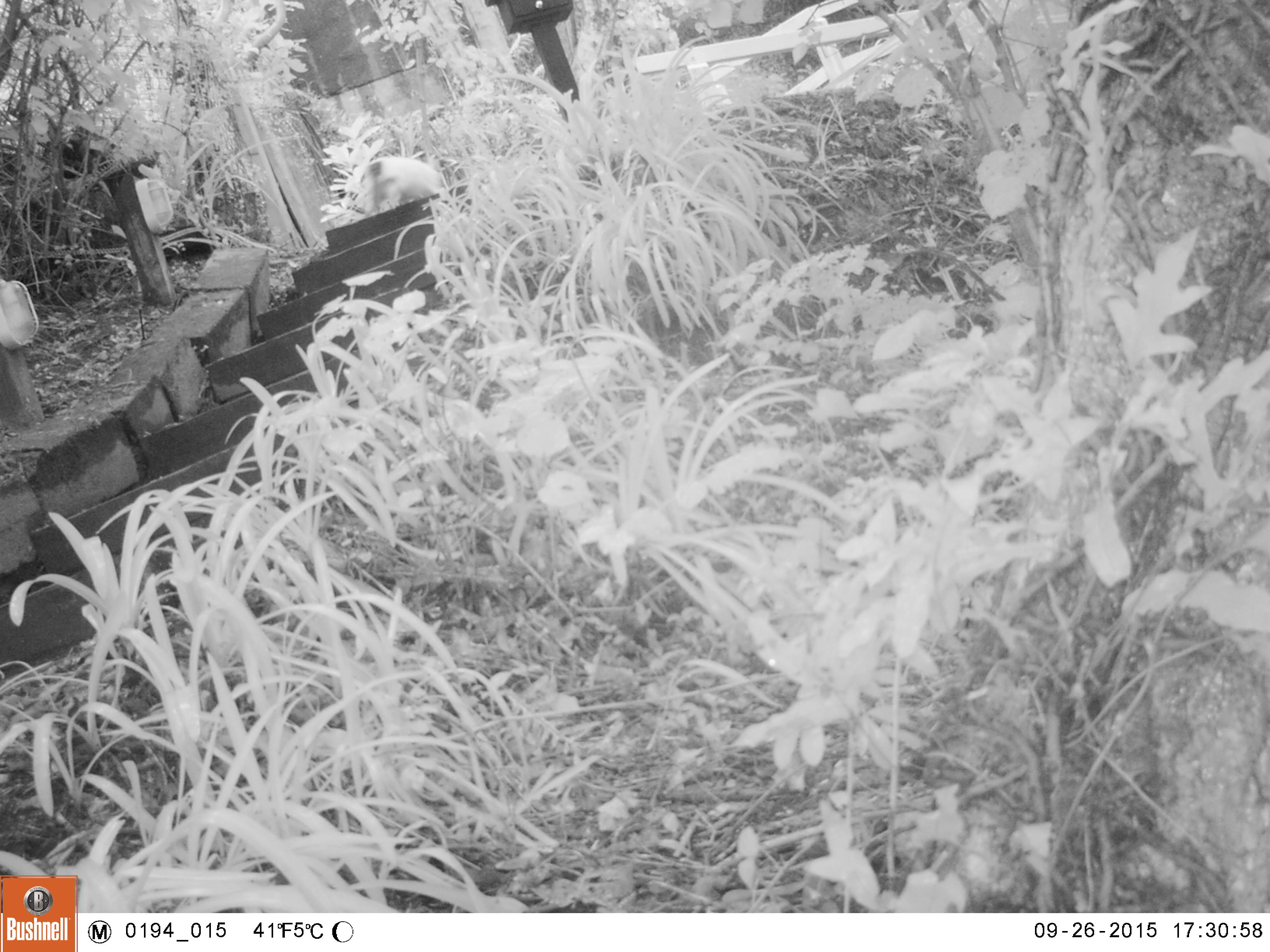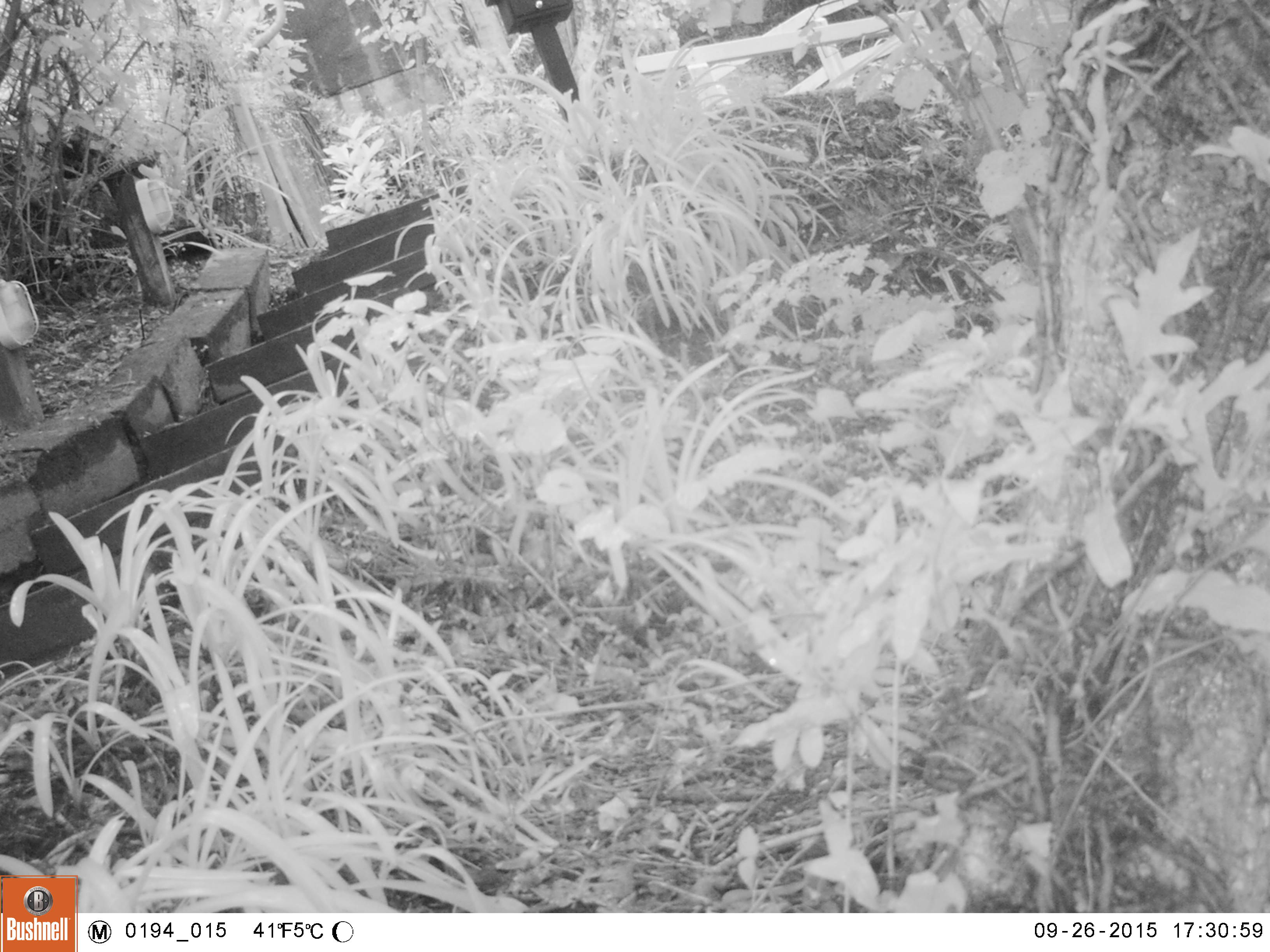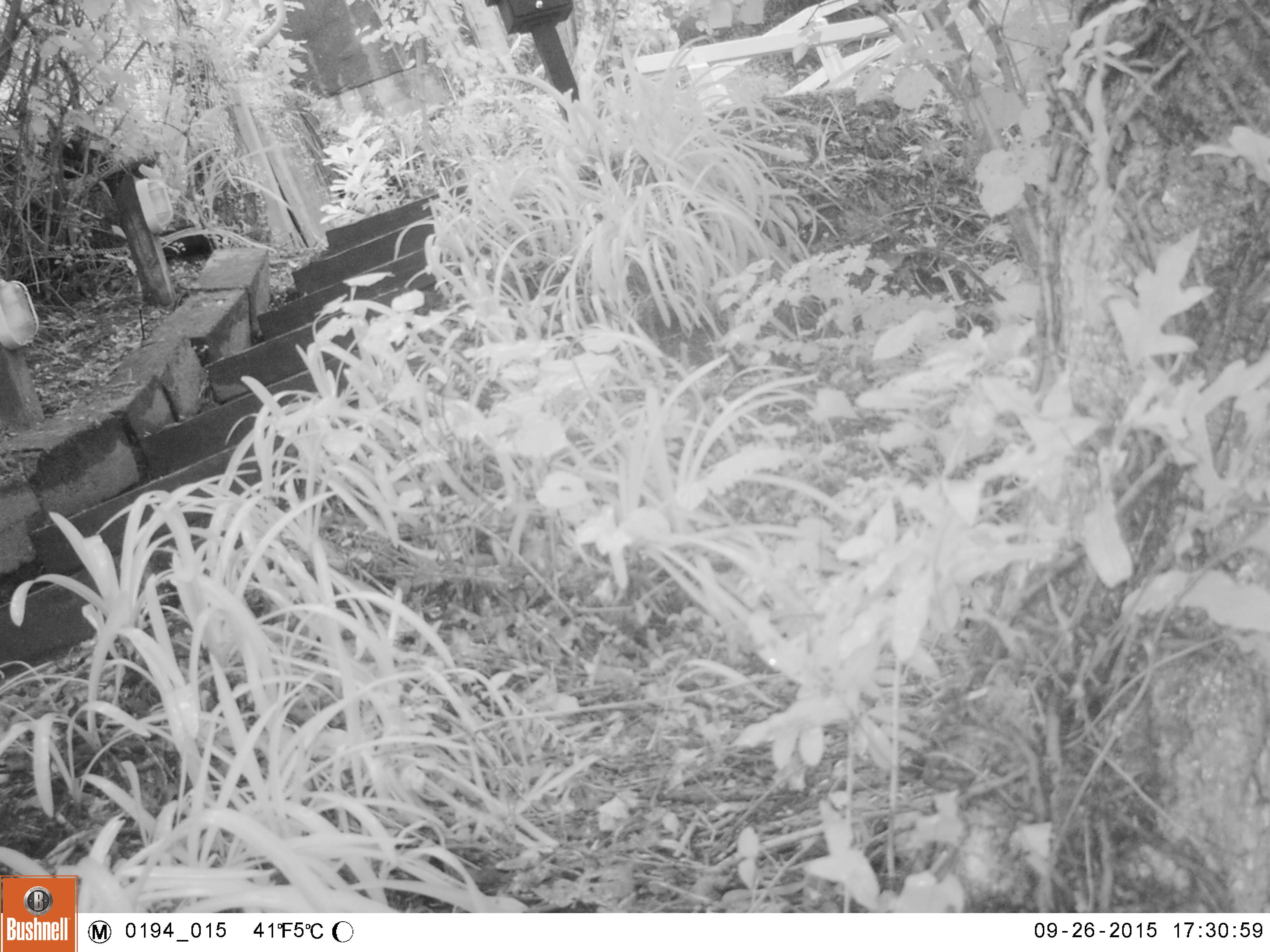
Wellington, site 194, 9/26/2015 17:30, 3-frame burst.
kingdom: Animalia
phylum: Chordata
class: Mammalia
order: Carnivora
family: Felidae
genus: Felis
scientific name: Felis catus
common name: cat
Cat (Felis catus).